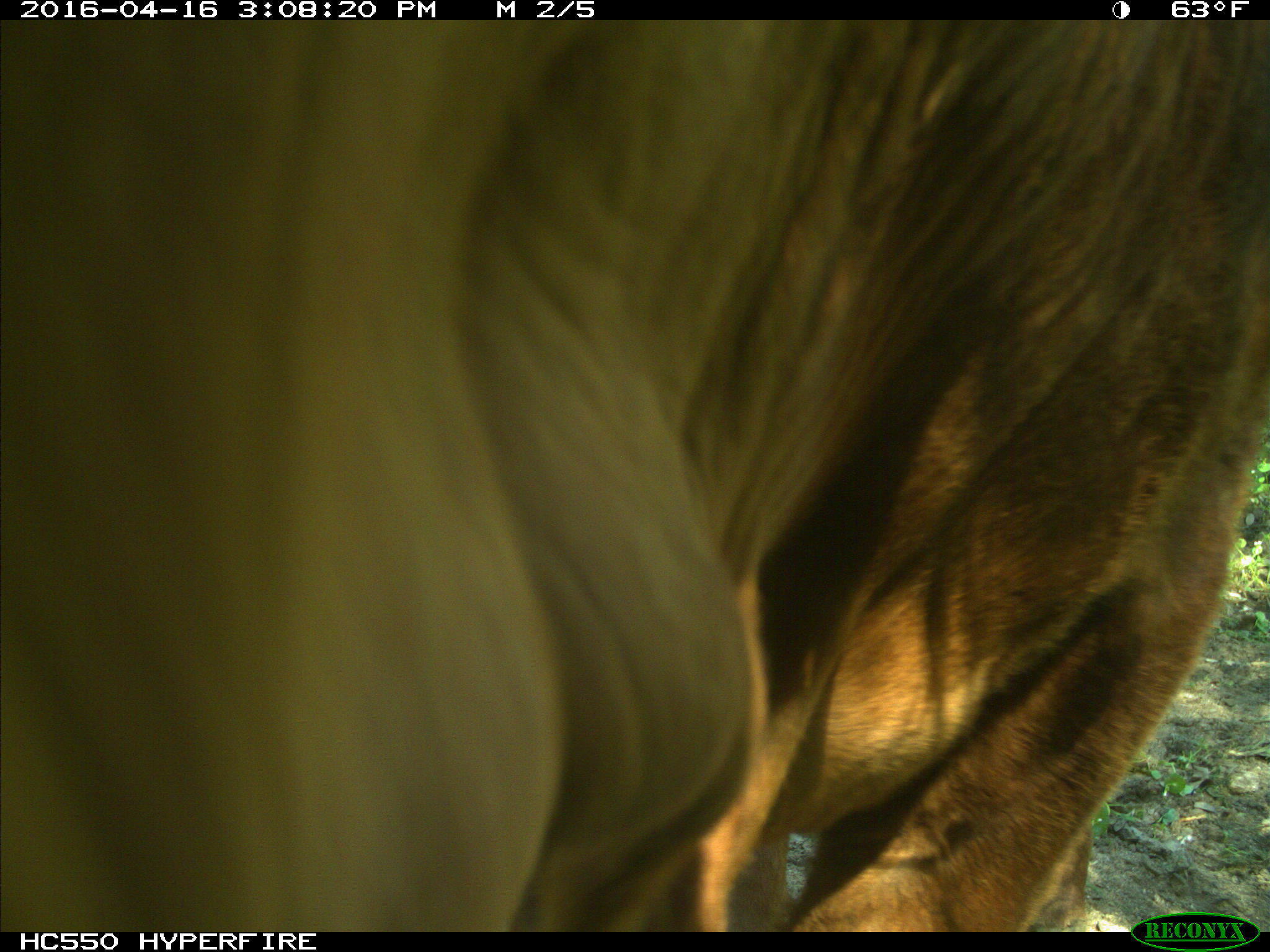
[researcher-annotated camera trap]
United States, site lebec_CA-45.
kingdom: Animalia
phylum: Chordata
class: Mammalia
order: Artiodactyla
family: Bovidae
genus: Bos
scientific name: Bos taurus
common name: domestic cow